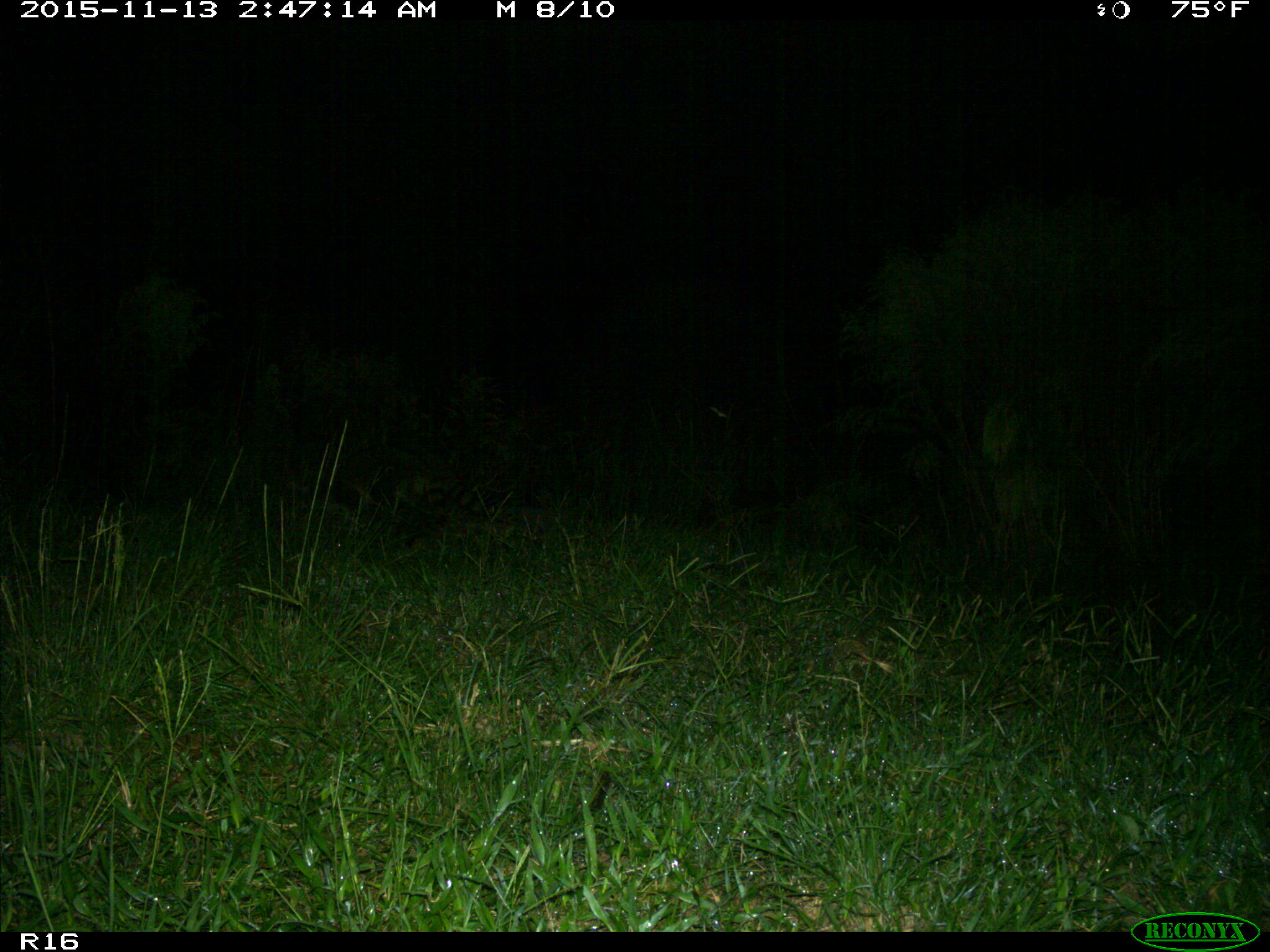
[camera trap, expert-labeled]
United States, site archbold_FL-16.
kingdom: Animalia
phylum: Chordata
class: Mammalia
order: Carnivora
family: Procyonidae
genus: Procyon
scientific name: Procyon lotor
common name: common raccoon